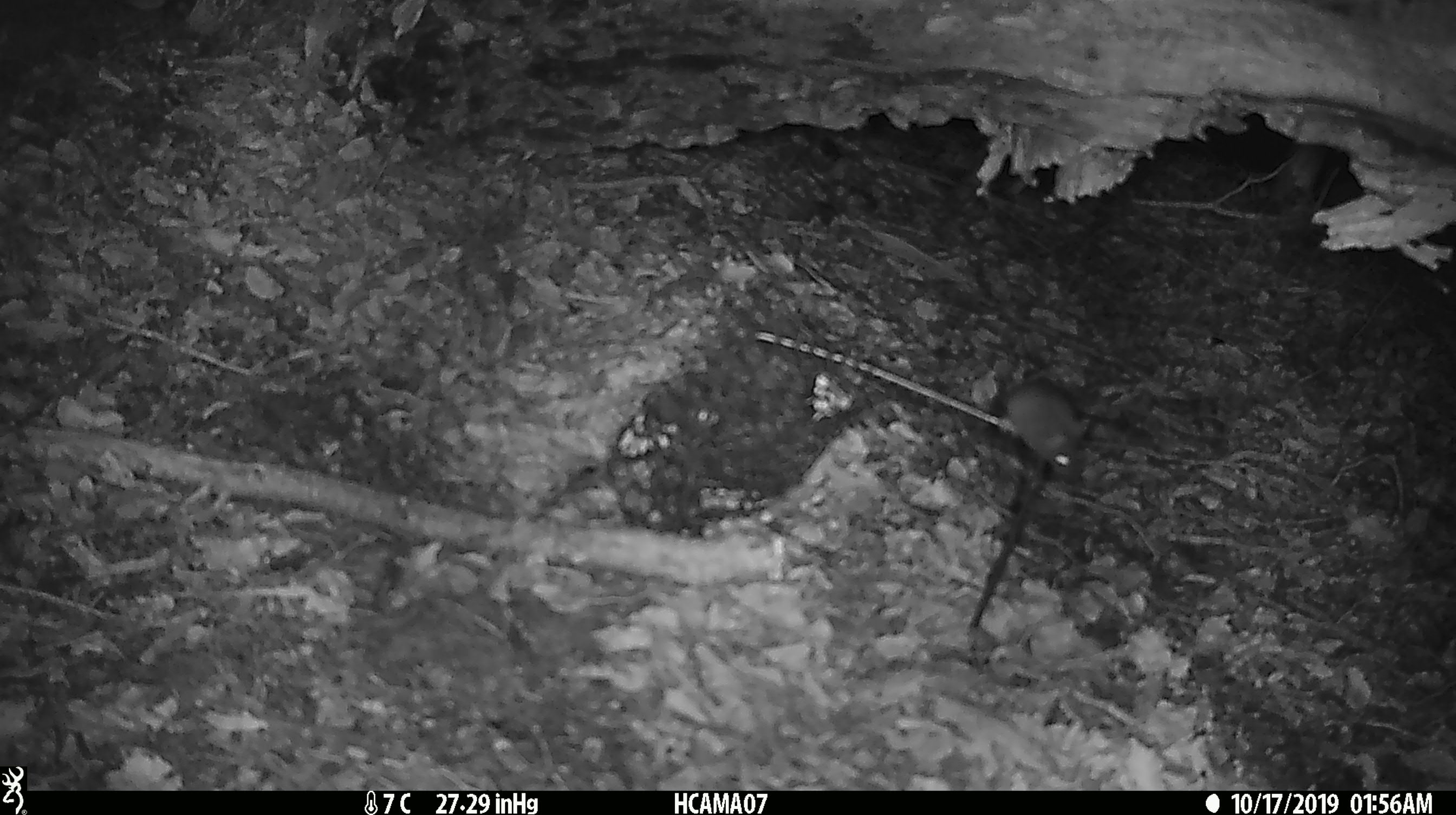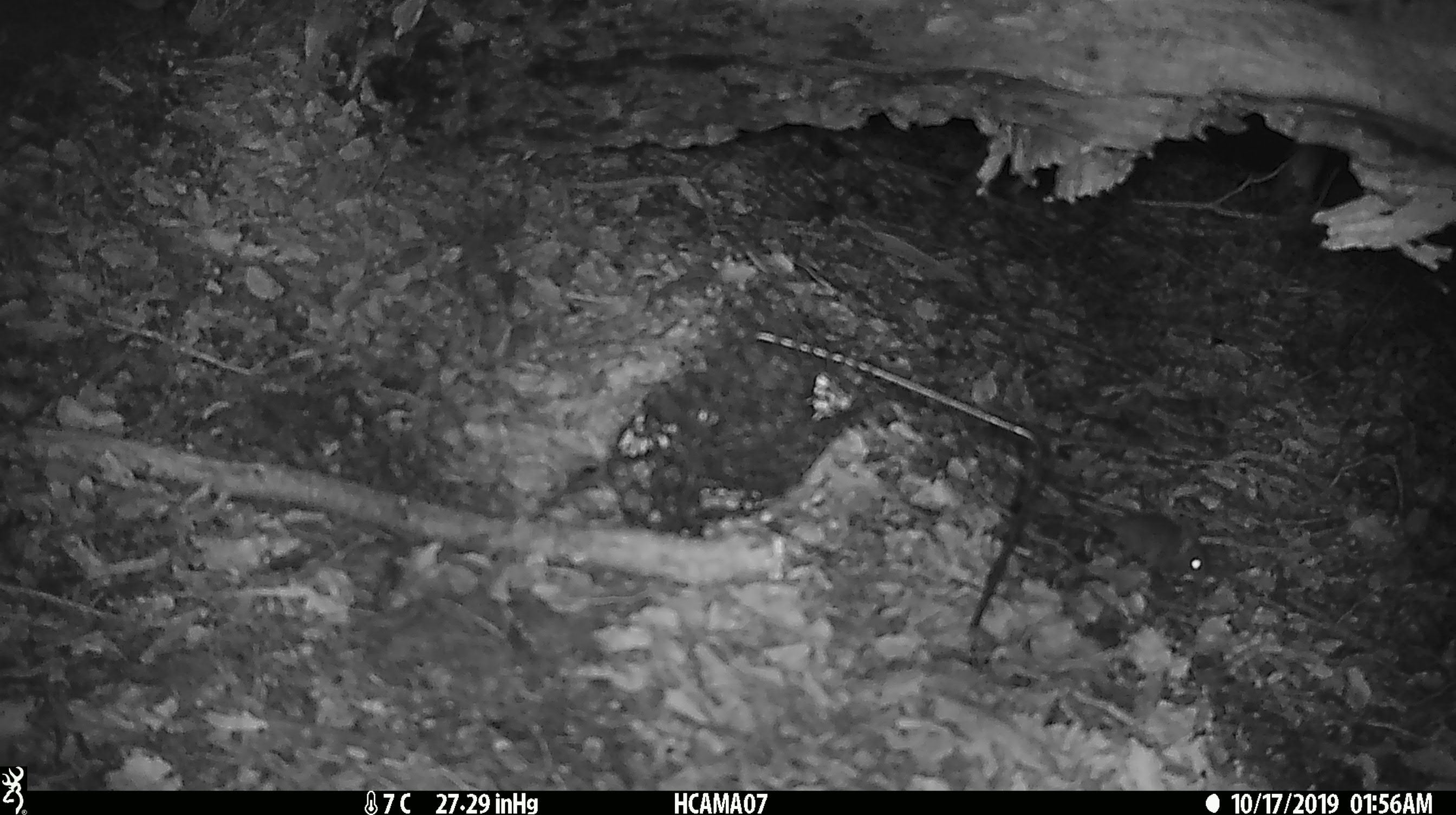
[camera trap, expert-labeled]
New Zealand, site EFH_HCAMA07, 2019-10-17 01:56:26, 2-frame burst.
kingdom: Animalia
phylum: Chordata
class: Mammalia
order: Rodentia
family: Muridae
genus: Mus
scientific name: Mus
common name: mouse